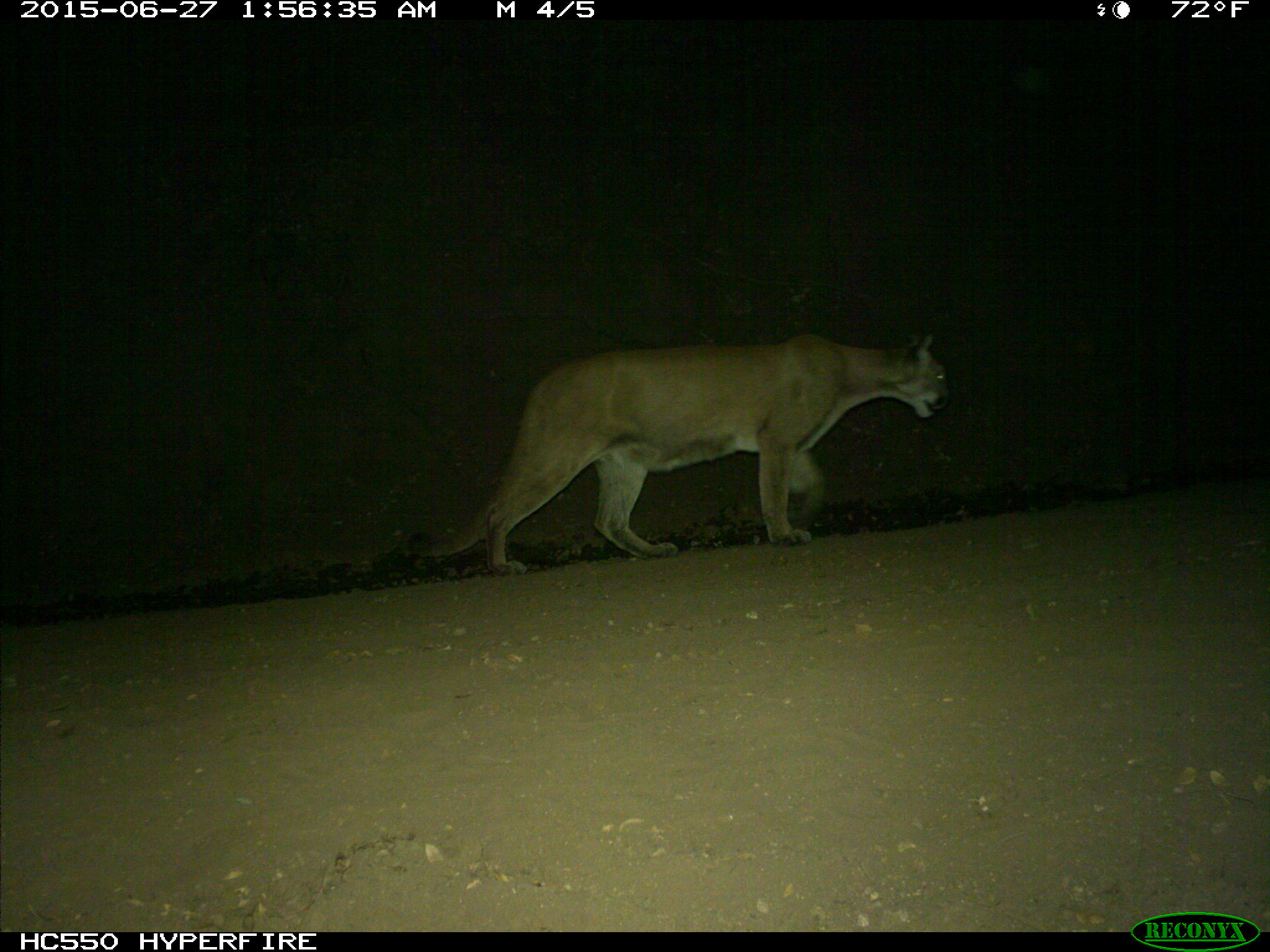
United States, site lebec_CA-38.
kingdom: Animalia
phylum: Chordata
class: Mammalia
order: Carnivora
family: Felidae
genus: Puma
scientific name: Puma concolor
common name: mountain lion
Puma concolor (mountain lion).